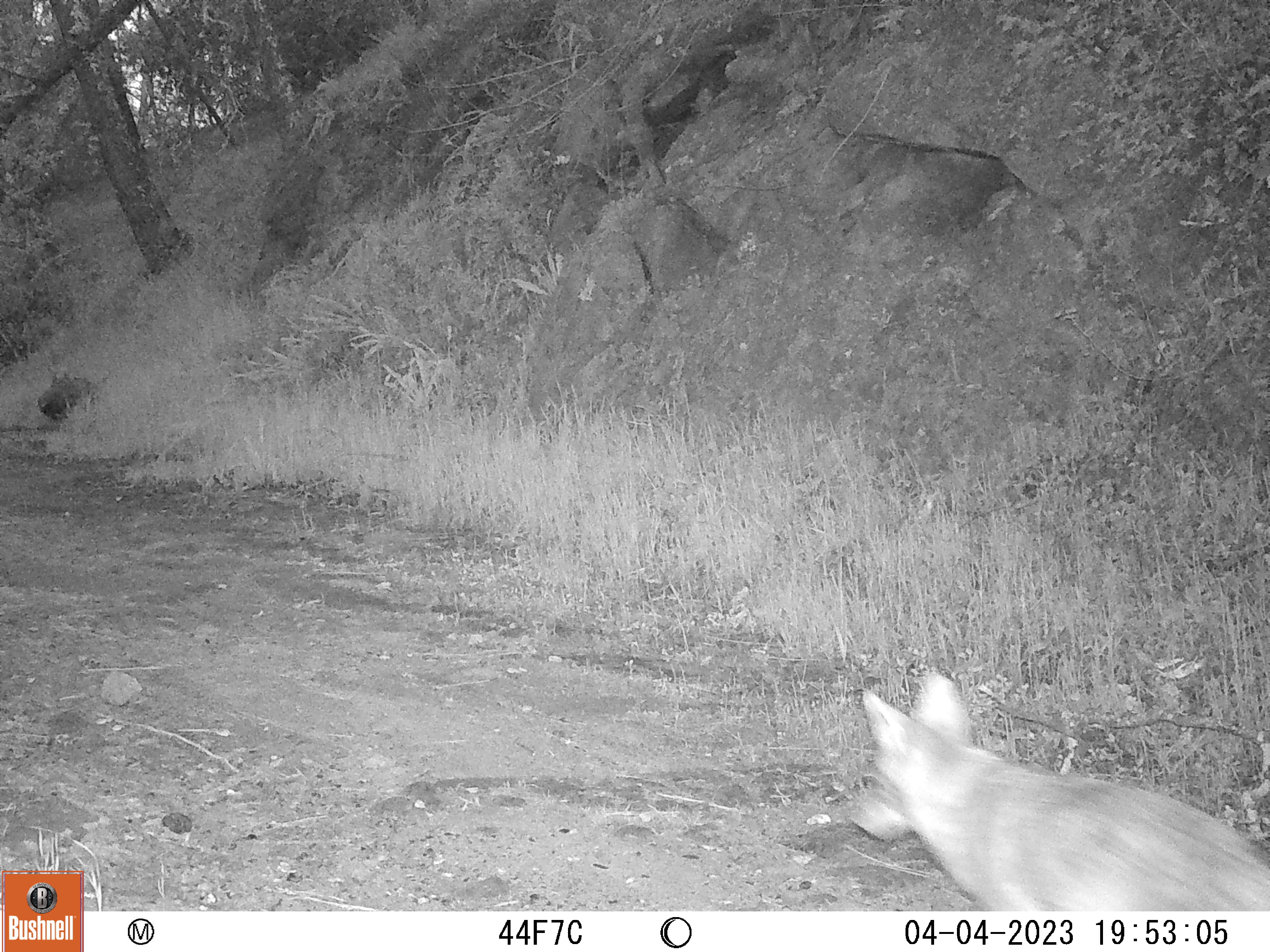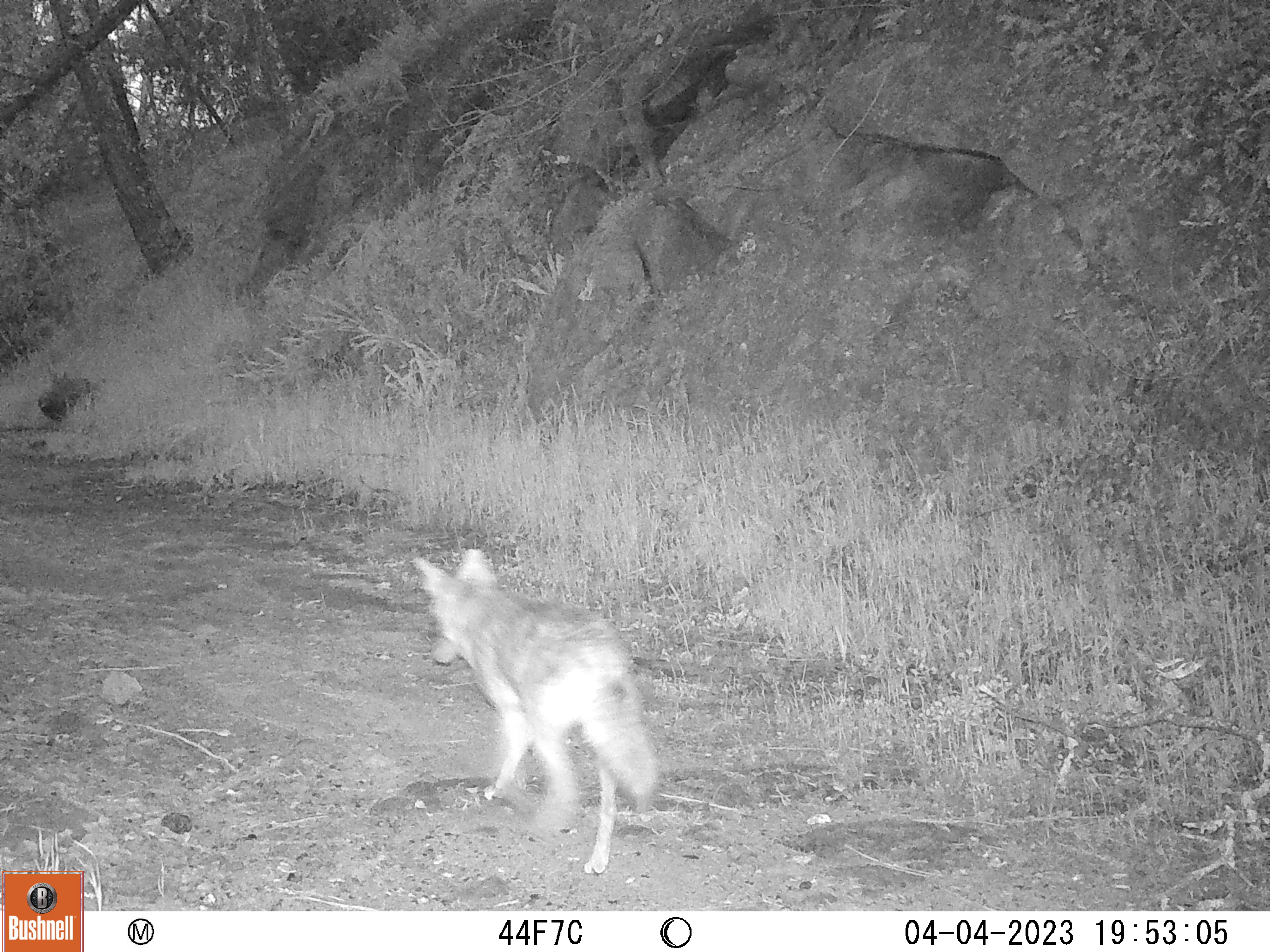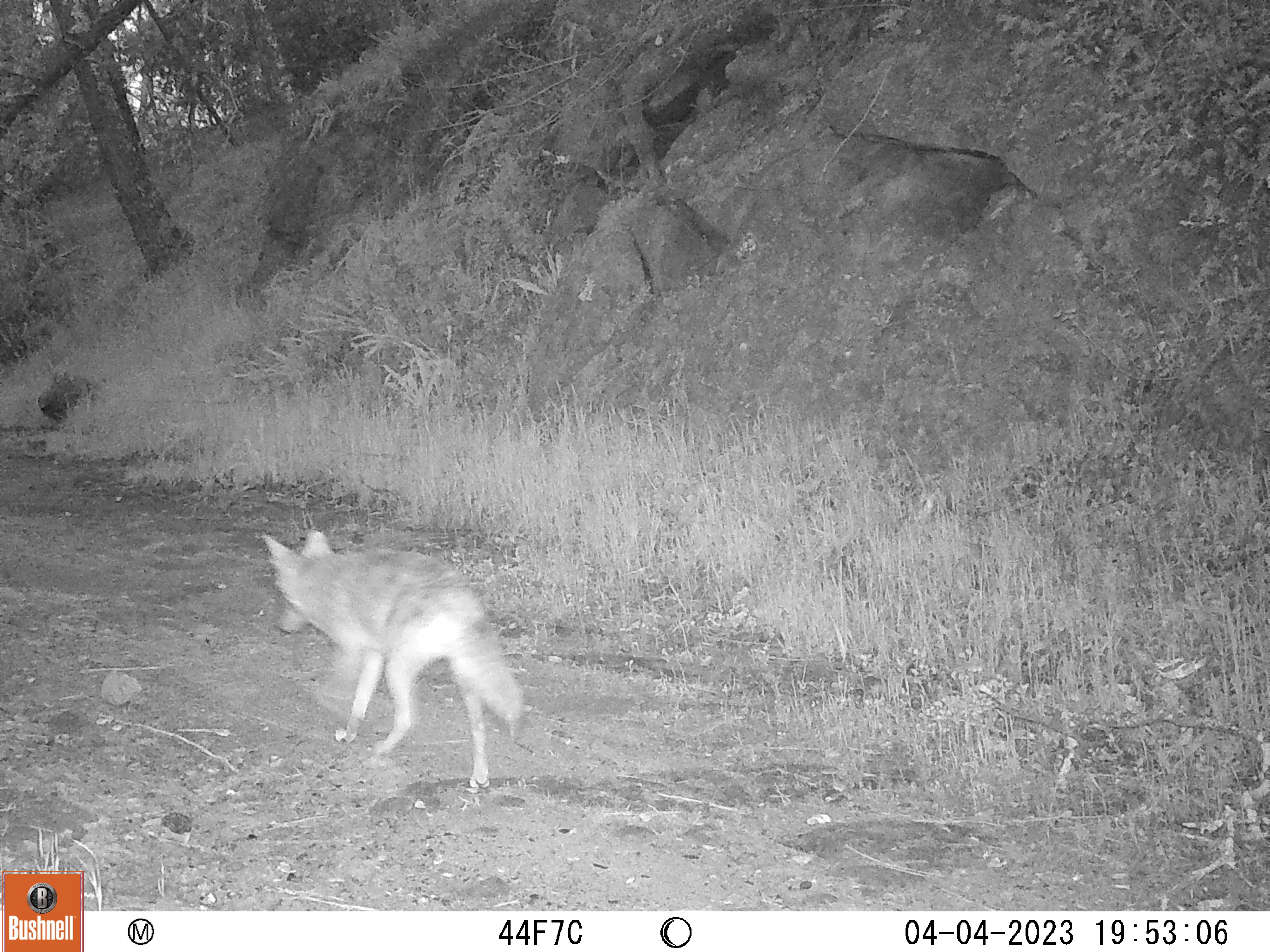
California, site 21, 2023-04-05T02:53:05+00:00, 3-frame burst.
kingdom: Animalia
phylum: Chordata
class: Mammalia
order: Carnivora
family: Canidae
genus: Canis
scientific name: Canis latrans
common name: coyote